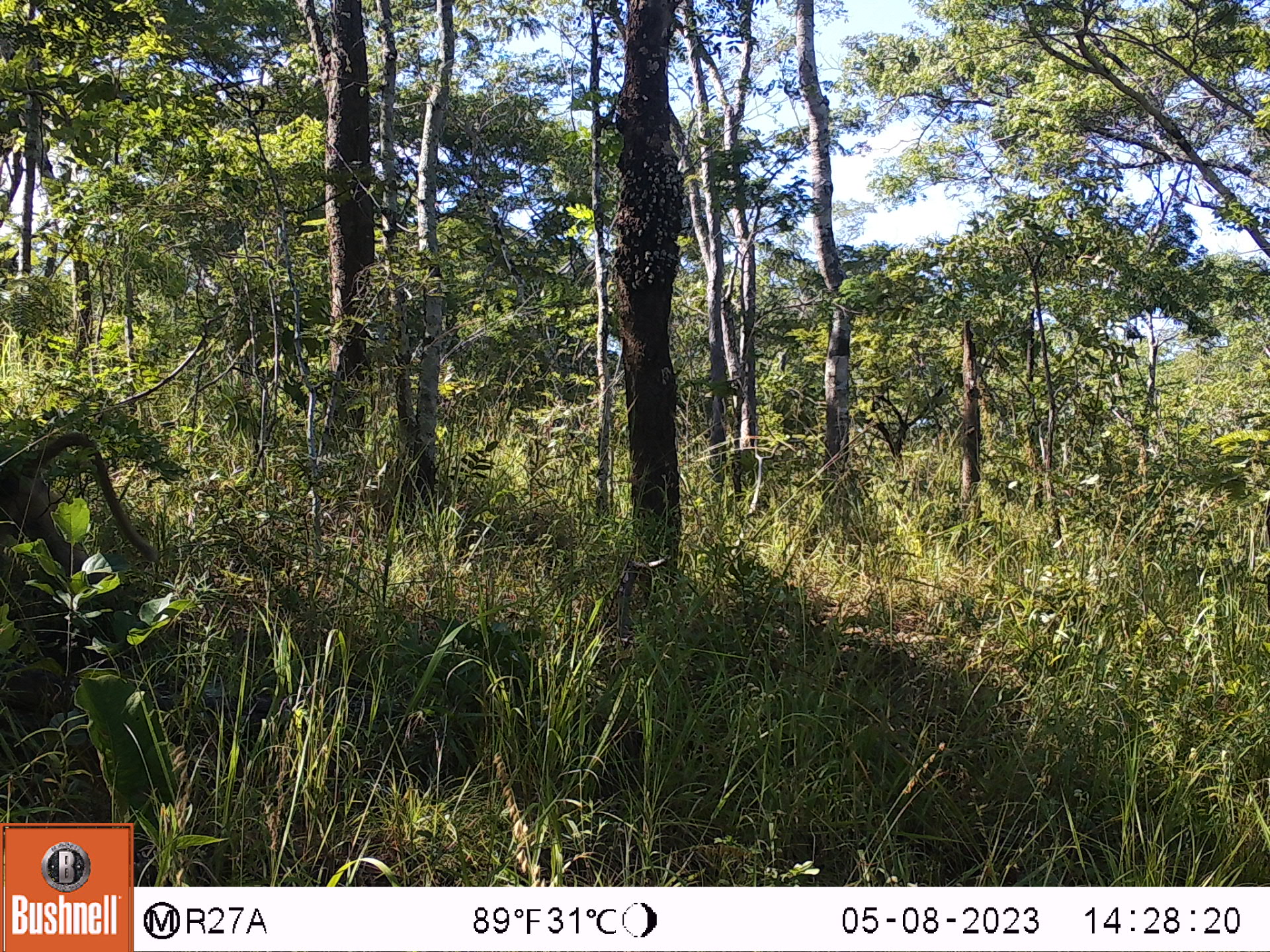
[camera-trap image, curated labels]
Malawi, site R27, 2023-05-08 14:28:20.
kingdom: Animalia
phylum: Chordata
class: Mammalia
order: Primates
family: Cercopithecidae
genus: Papio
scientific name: Papio cynocephalus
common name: yellow baboon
Yellow baboon (Papio cynocephalus), count 1.